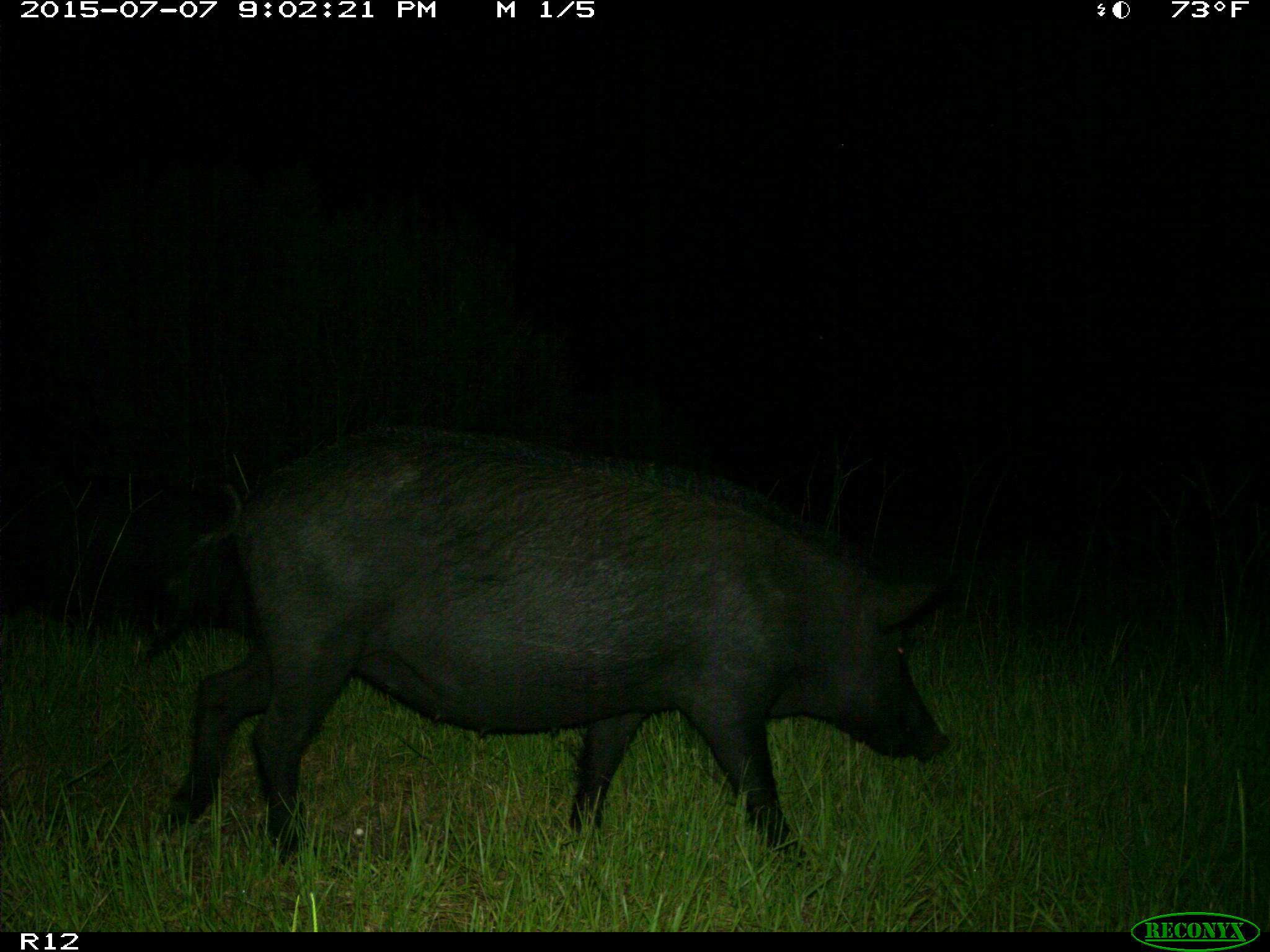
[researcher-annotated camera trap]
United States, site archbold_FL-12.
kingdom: Animalia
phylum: Chordata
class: Mammalia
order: Artiodactyla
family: Suidae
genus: Sus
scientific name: Sus scrofa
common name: wild boar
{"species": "Sus scrofa (wild boar)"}